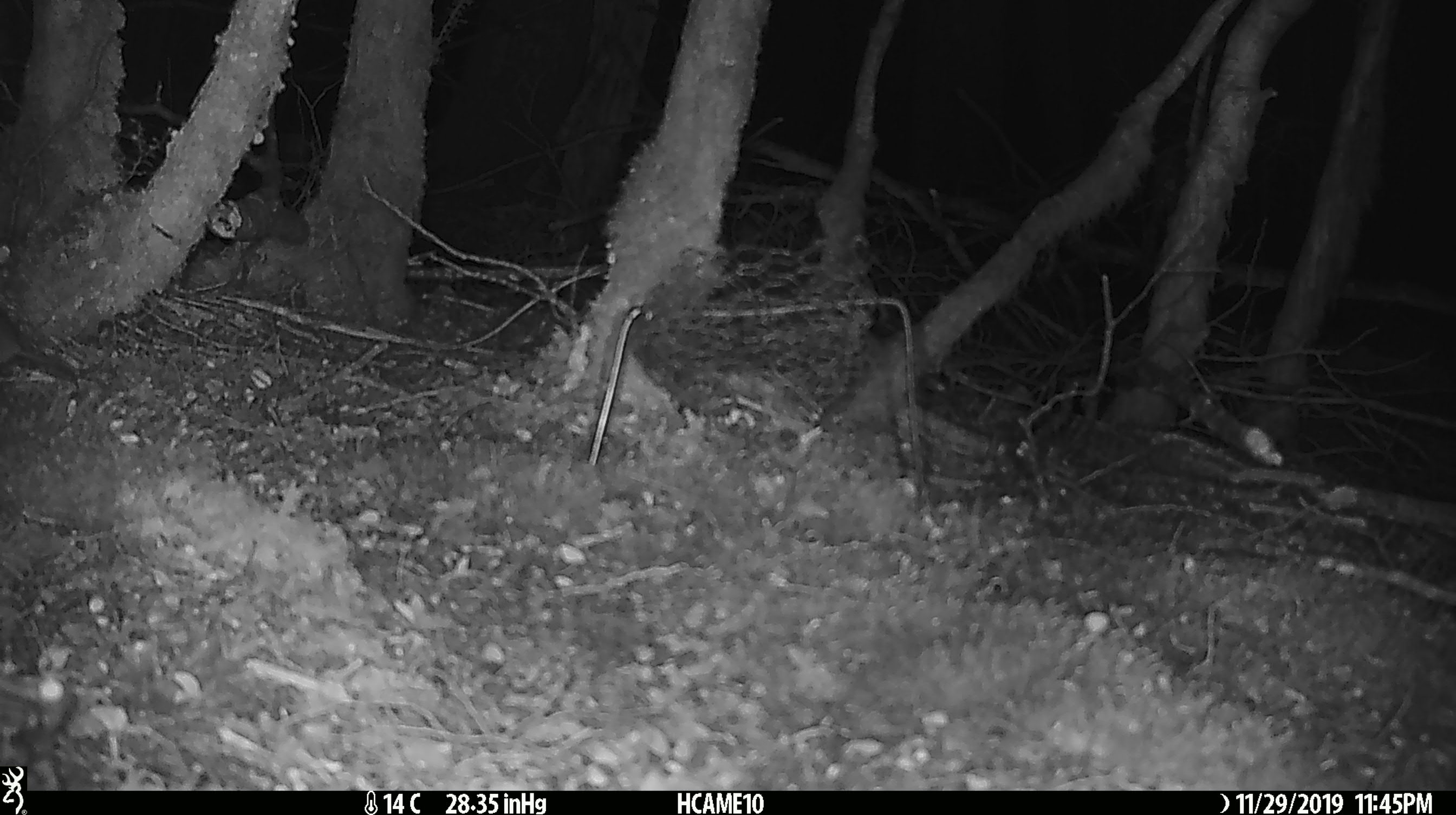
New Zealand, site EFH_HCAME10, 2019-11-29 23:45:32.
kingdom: Animalia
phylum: Chordata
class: Mammalia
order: Rodentia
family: Muridae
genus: Mus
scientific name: Mus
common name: mouse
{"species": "mouse (Mus)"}